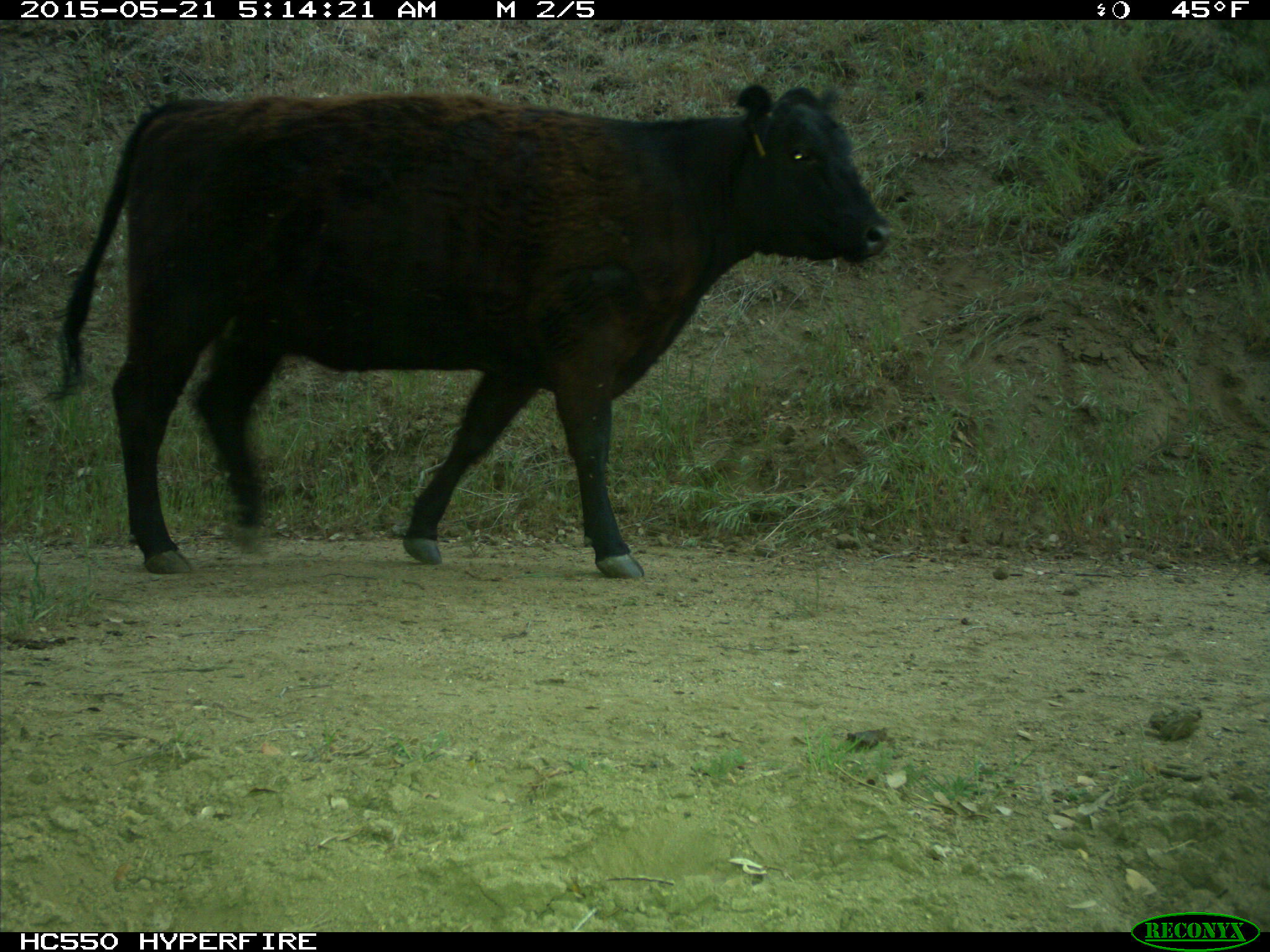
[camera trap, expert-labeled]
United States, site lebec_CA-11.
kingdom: Animalia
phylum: Chordata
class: Mammalia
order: Artiodactyla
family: Bovidae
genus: Bos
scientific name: Bos taurus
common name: domestic cow